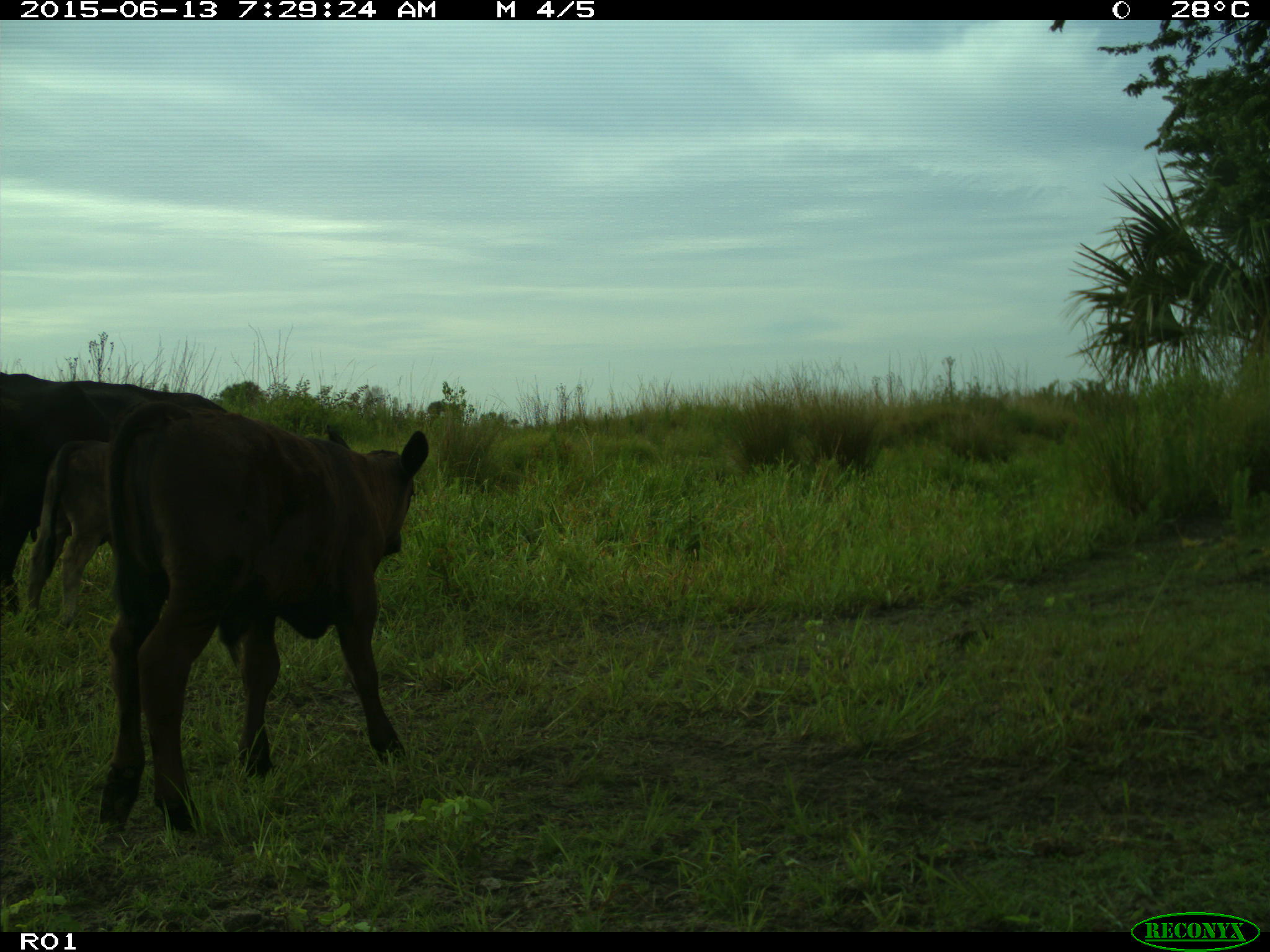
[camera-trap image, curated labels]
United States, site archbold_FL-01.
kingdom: Animalia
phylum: Chordata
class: Mammalia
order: Artiodactyla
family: Bovidae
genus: Bos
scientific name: Bos taurus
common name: domestic cow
Bos taurus (domestic cow).